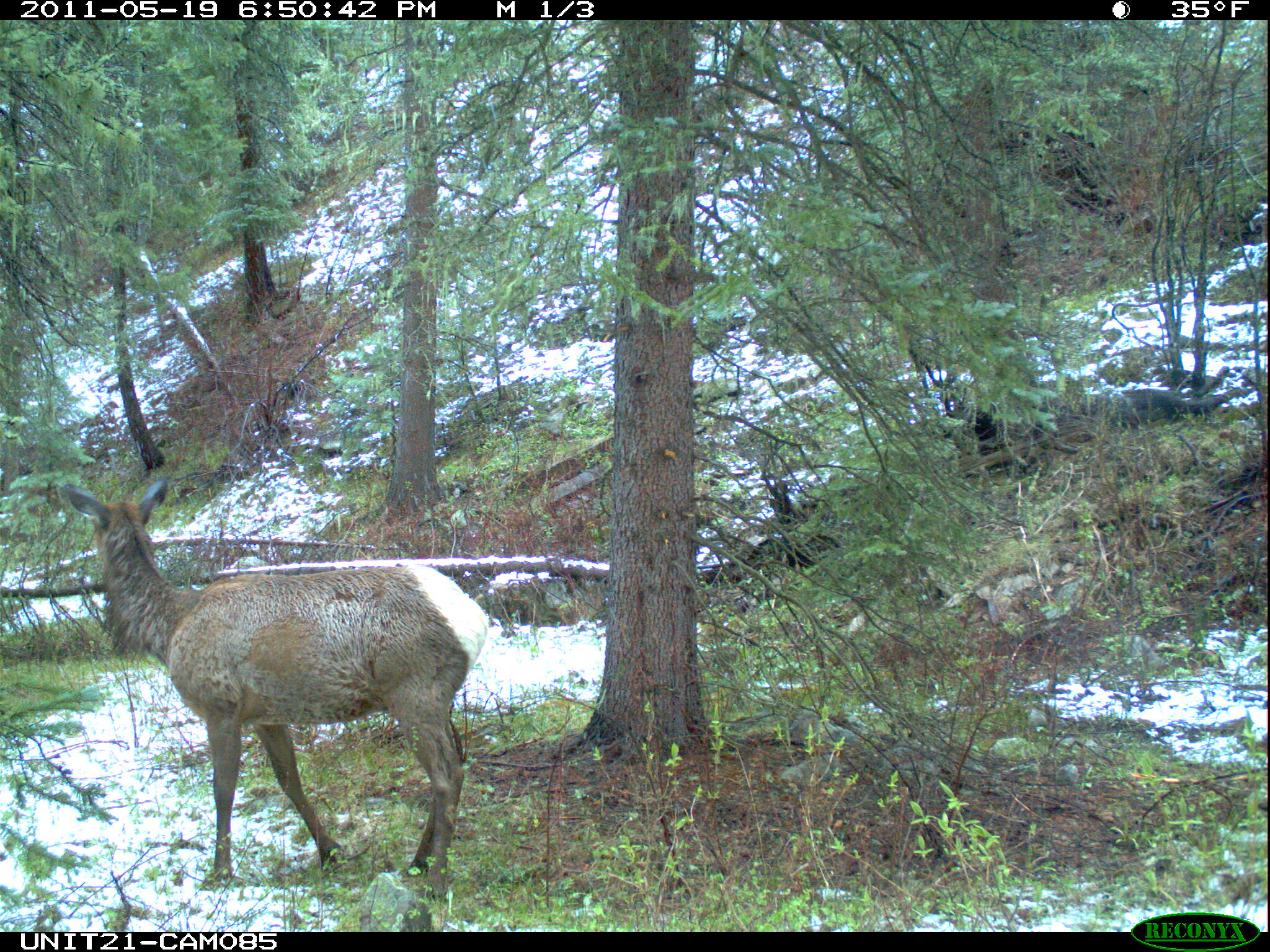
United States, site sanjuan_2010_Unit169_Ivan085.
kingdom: Animalia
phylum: Chordata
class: Mammalia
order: Artiodactyla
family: Cervidae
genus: Cervus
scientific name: Cervus elaphus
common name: red deer